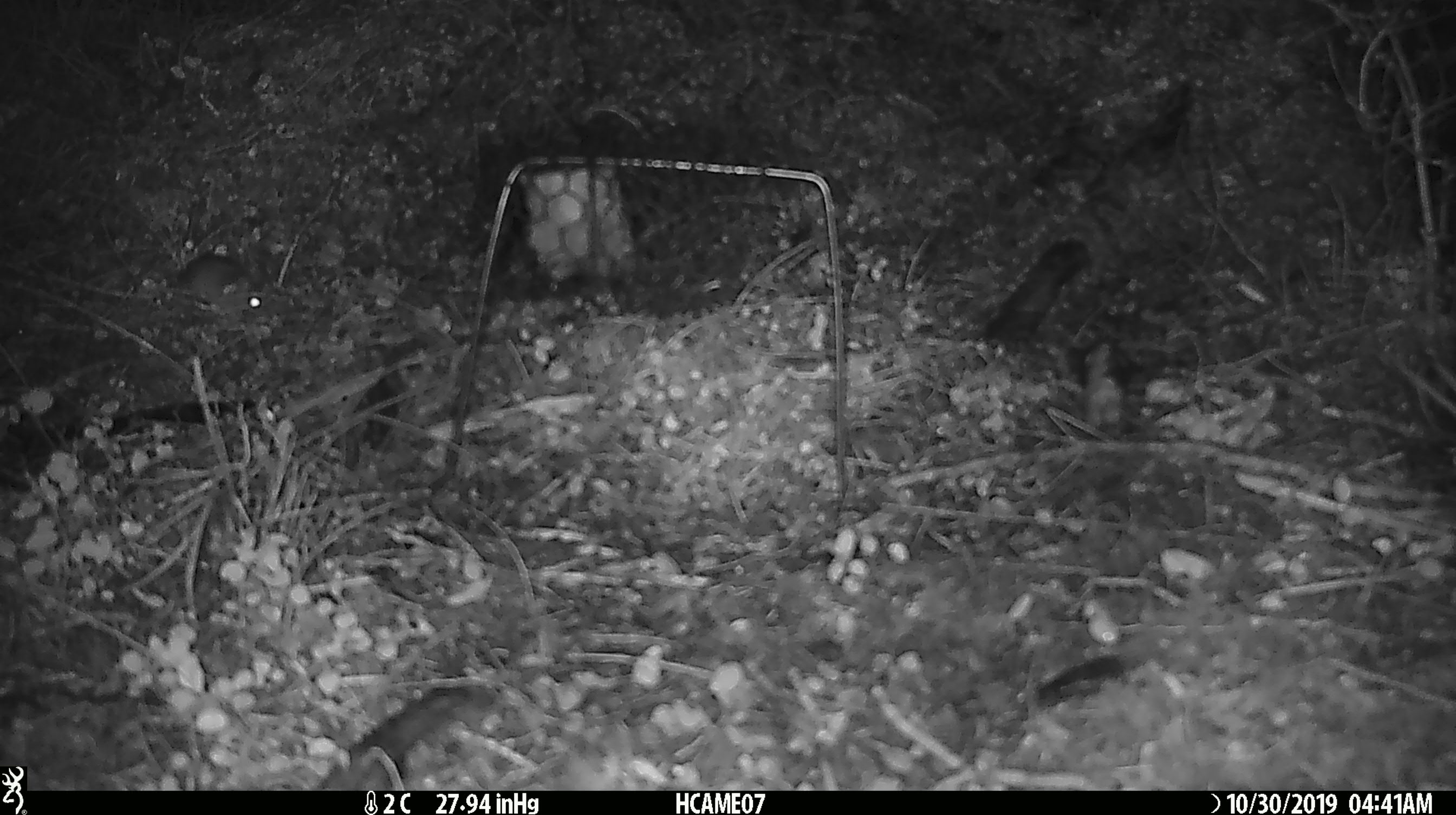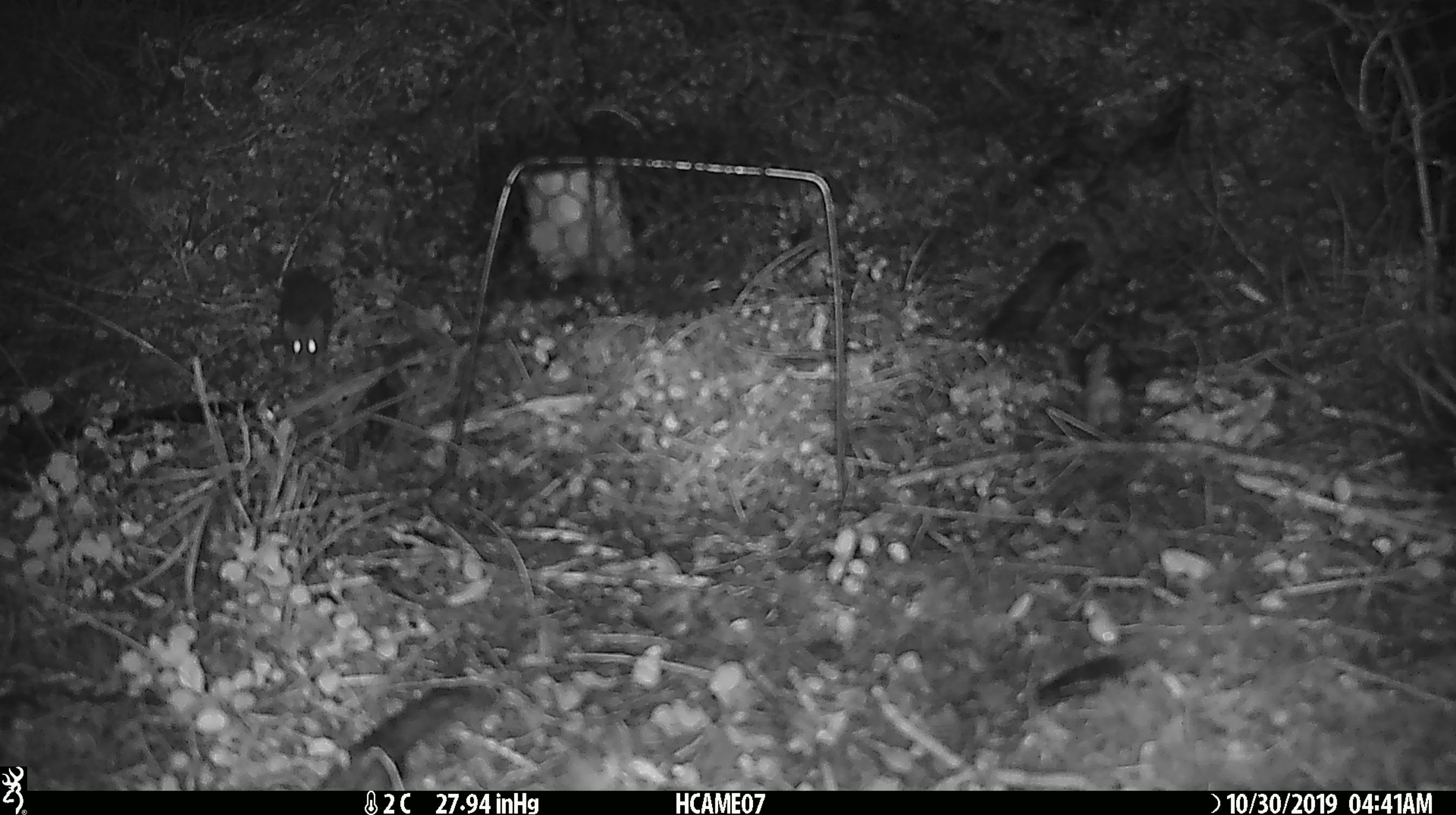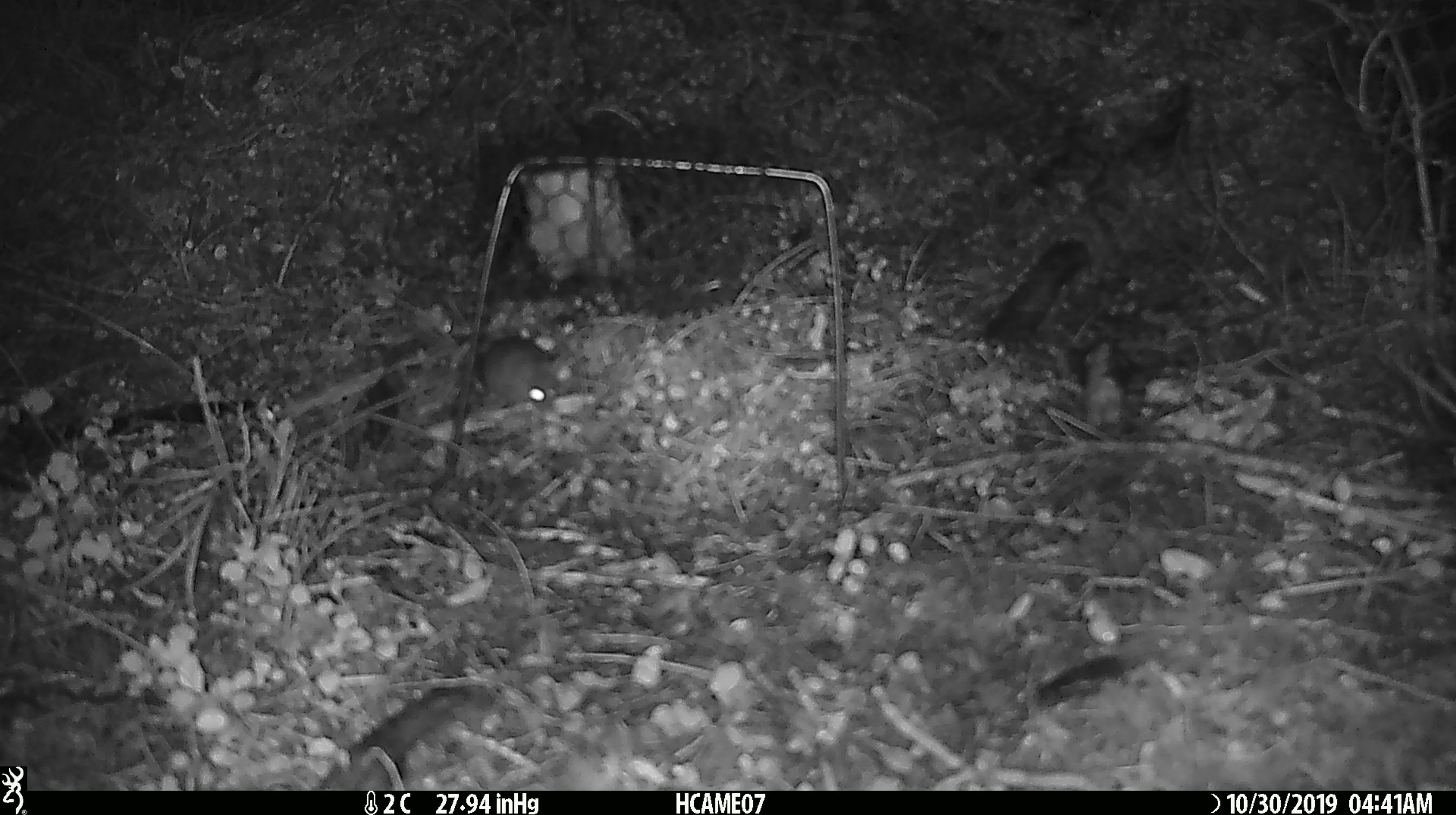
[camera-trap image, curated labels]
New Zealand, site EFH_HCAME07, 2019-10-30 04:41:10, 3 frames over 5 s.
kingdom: Animalia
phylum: Chordata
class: Mammalia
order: Rodentia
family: Muridae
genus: Mus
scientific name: Mus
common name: mouse